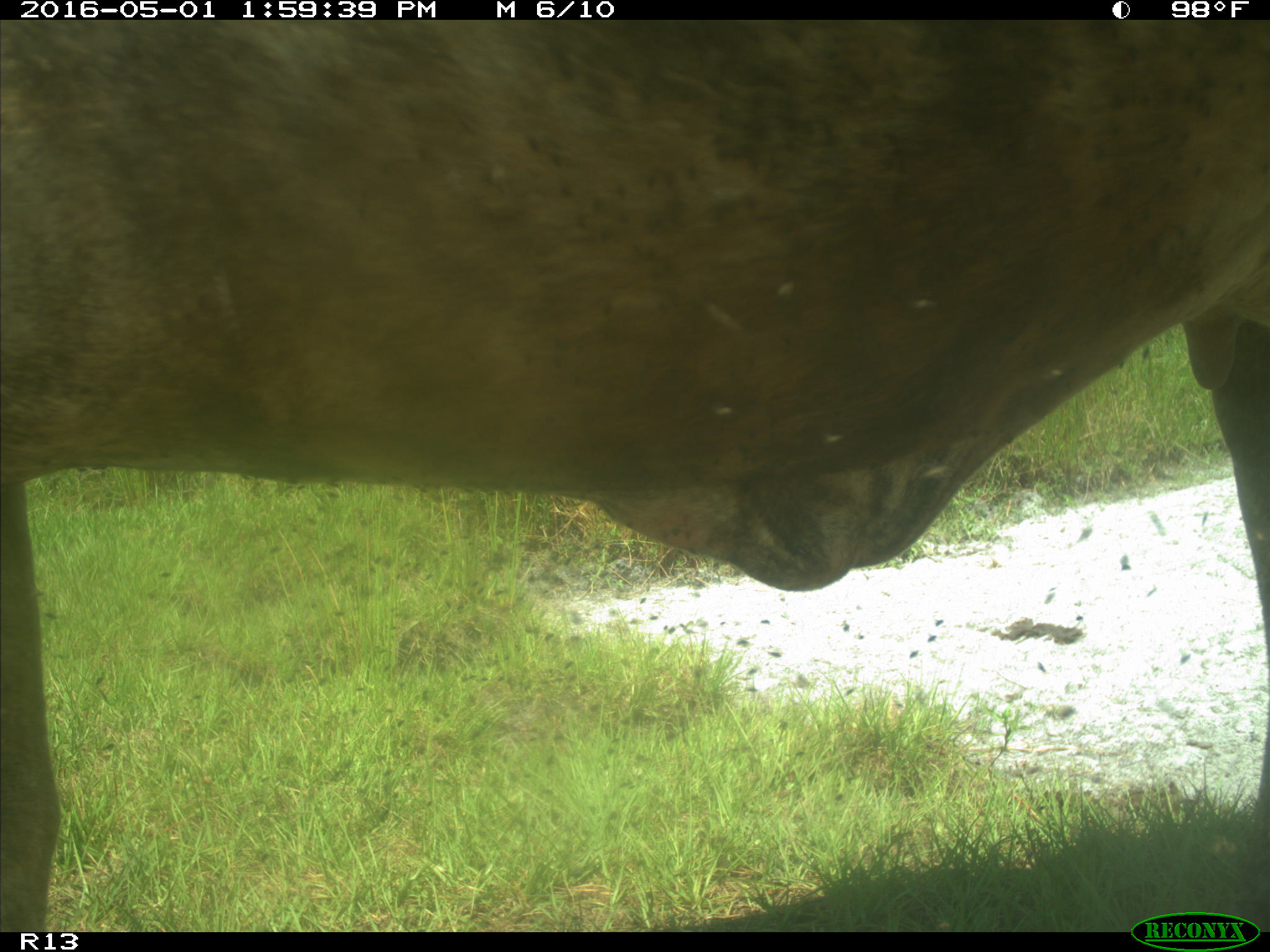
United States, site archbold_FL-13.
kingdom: Animalia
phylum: Chordata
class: Mammalia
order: Artiodactyla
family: Bovidae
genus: Bos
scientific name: Bos taurus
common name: domestic cow